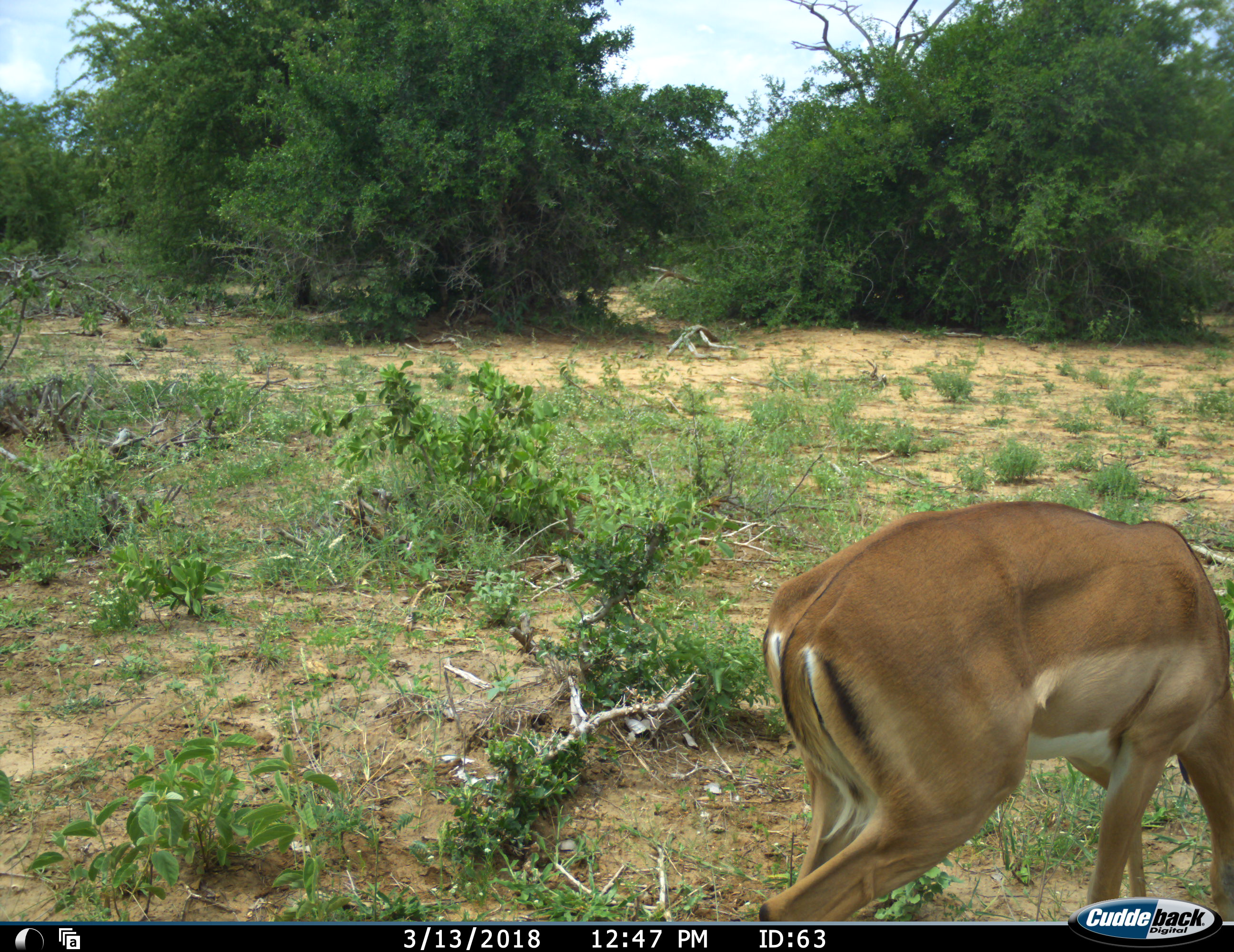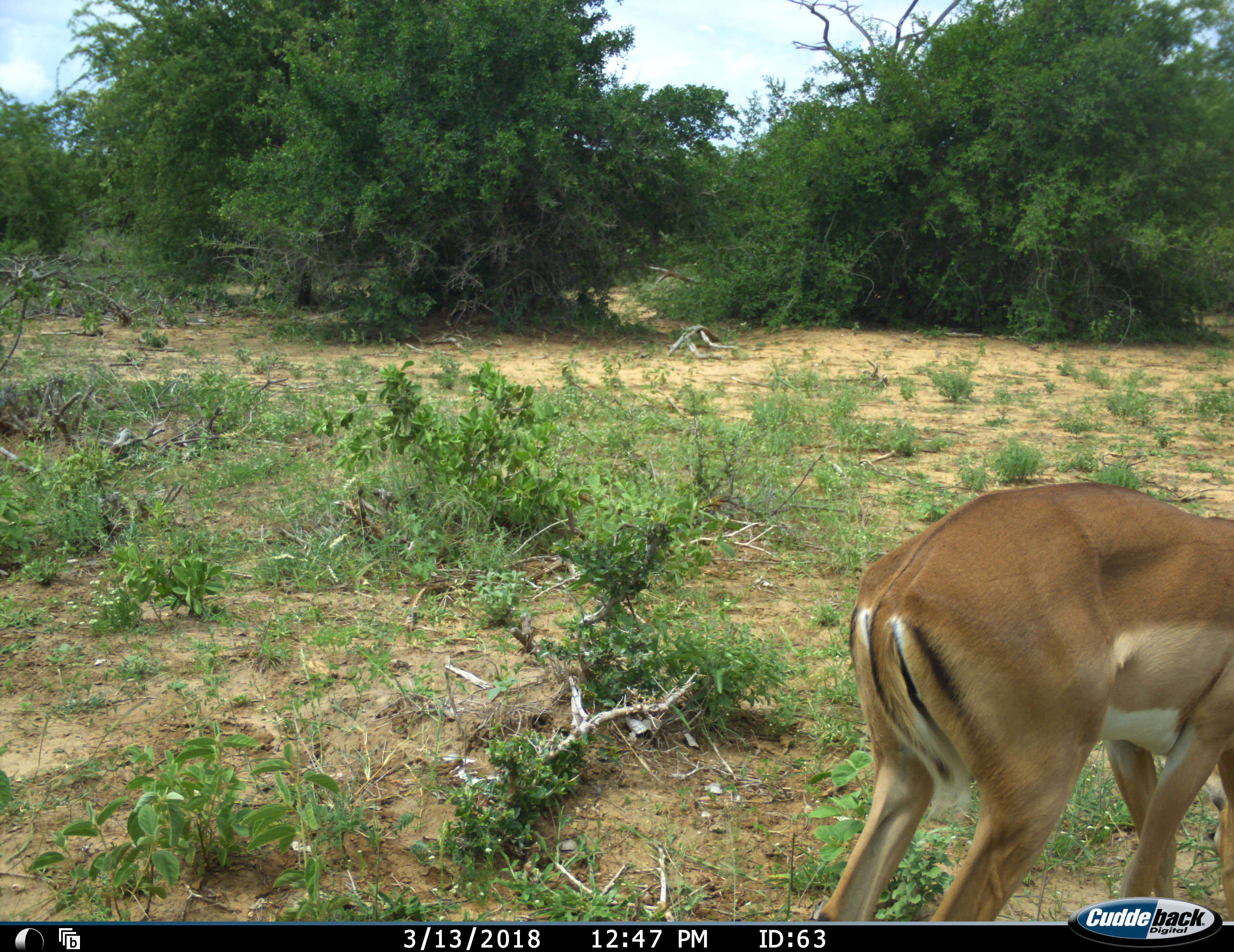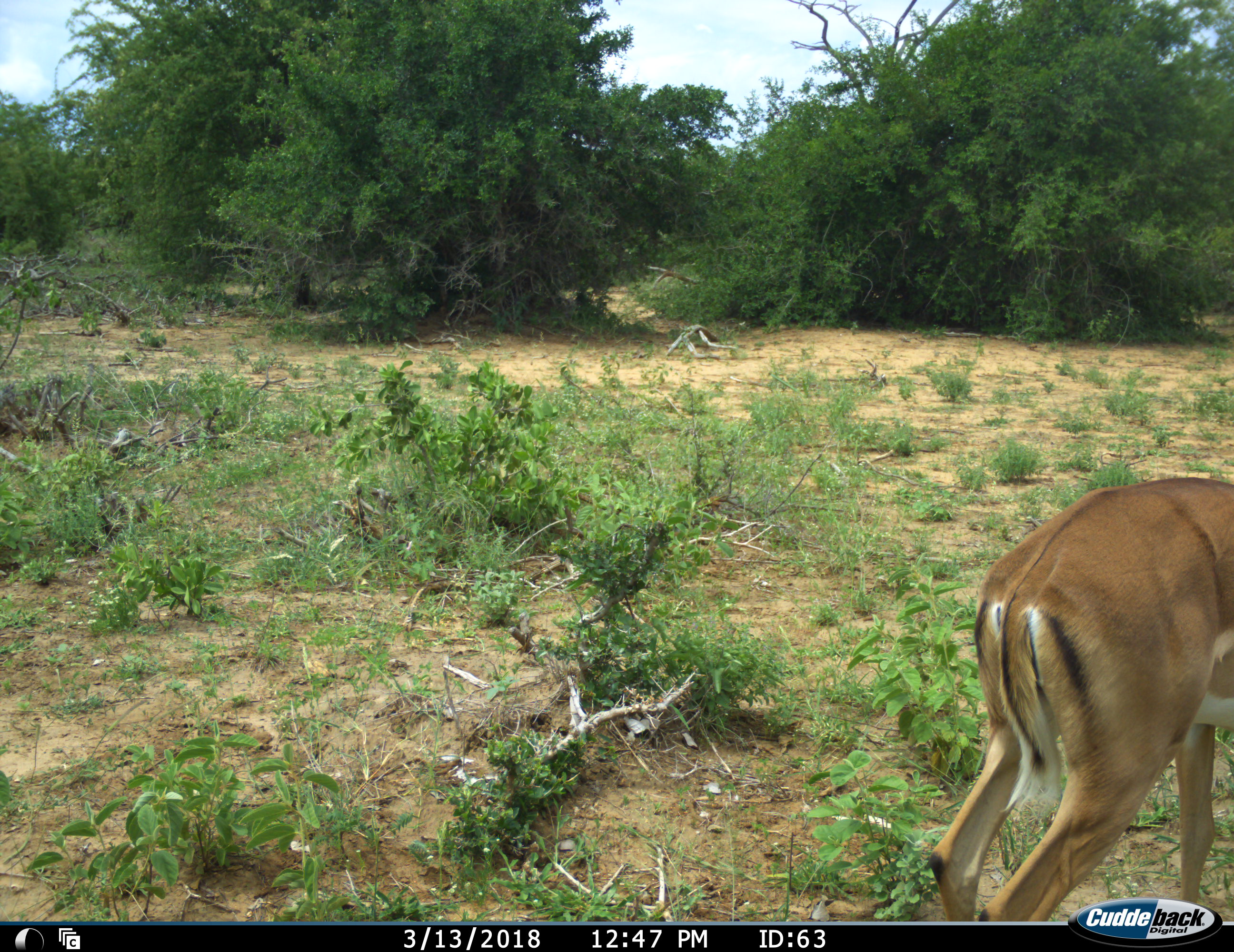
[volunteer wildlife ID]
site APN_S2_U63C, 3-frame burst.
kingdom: Animalia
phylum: Chordata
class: Mammalia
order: Artiodactyla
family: Bovidae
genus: Aepyceros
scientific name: Aepyceros melampus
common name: impala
Impala (Aepyceros melampus), count 1. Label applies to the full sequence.